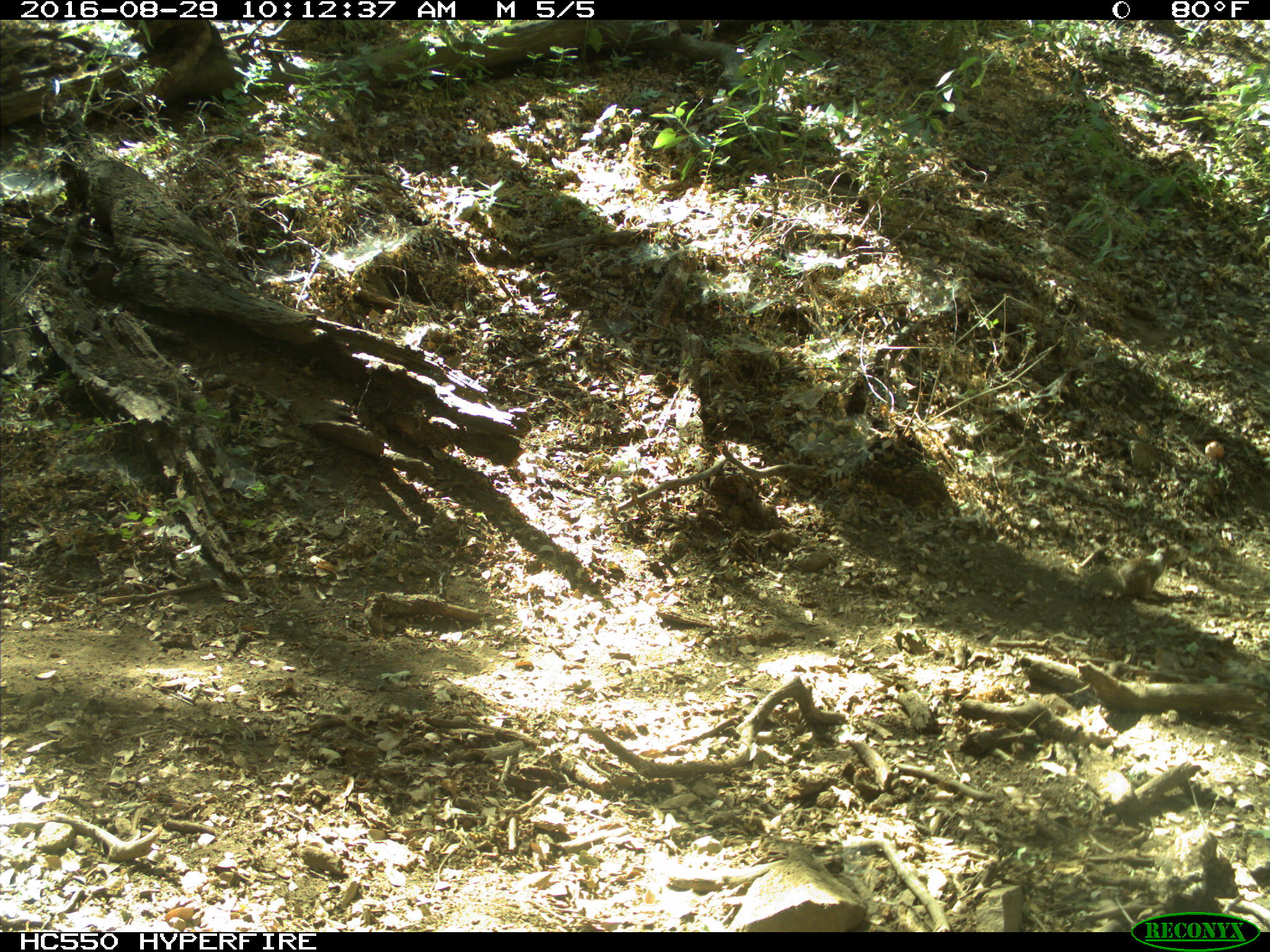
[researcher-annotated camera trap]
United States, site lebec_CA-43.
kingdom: Animalia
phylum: Chordata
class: Mammalia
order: Rodentia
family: Sciuridae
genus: Otospermophilus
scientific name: Otospermophilus beecheyi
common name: california ground squirrel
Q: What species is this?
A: Otospermophilus beecheyi (california ground squirrel).